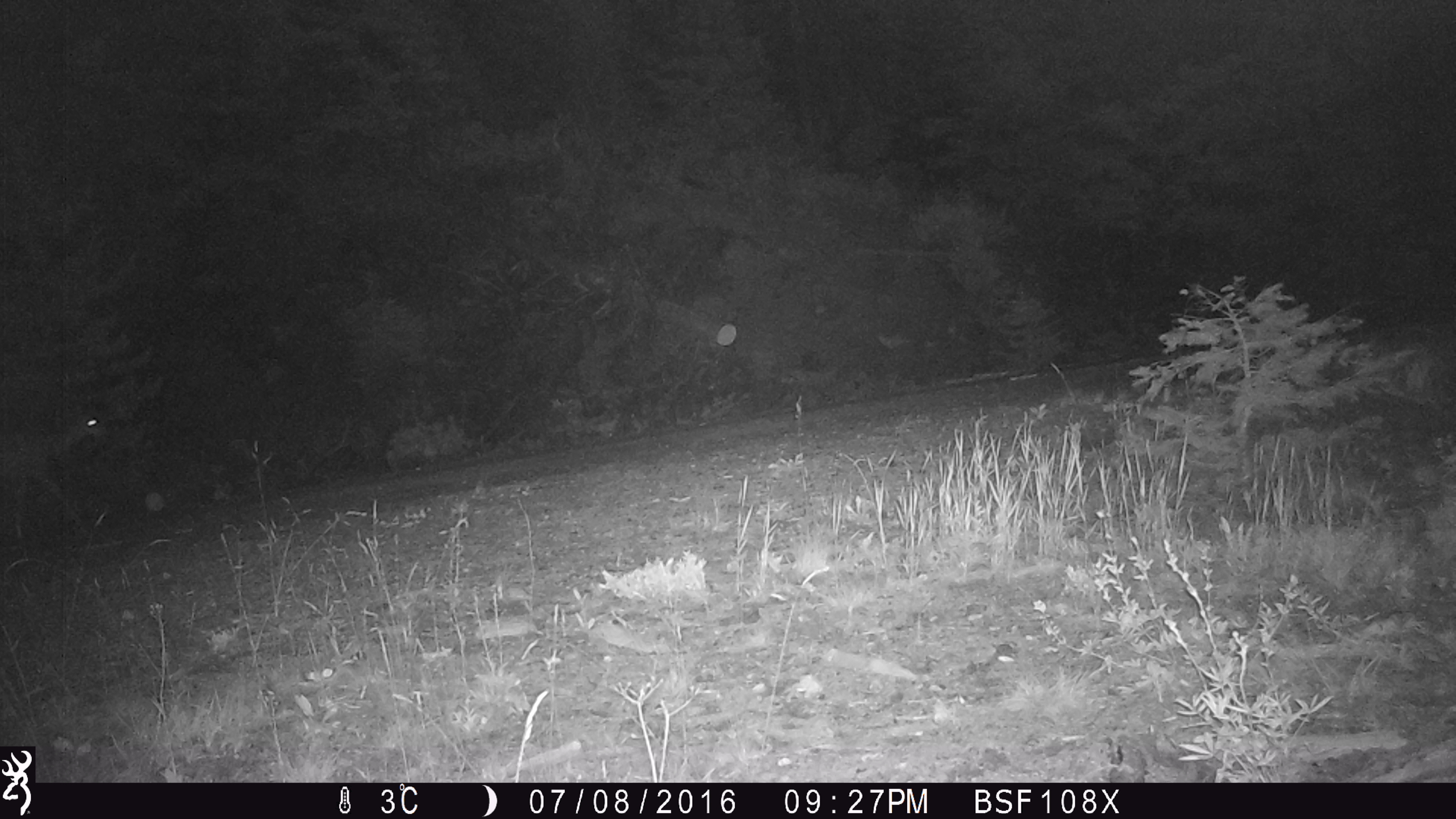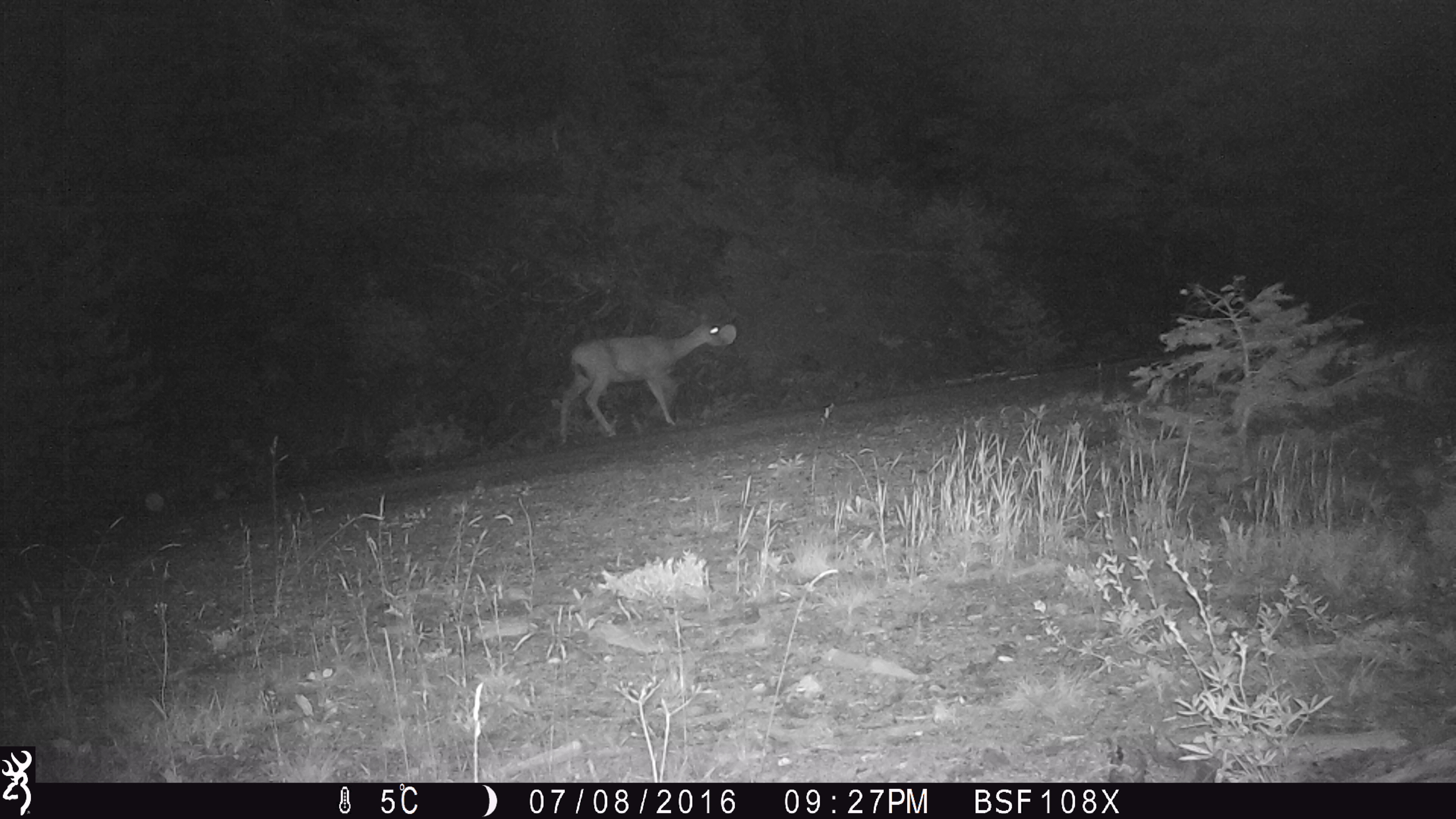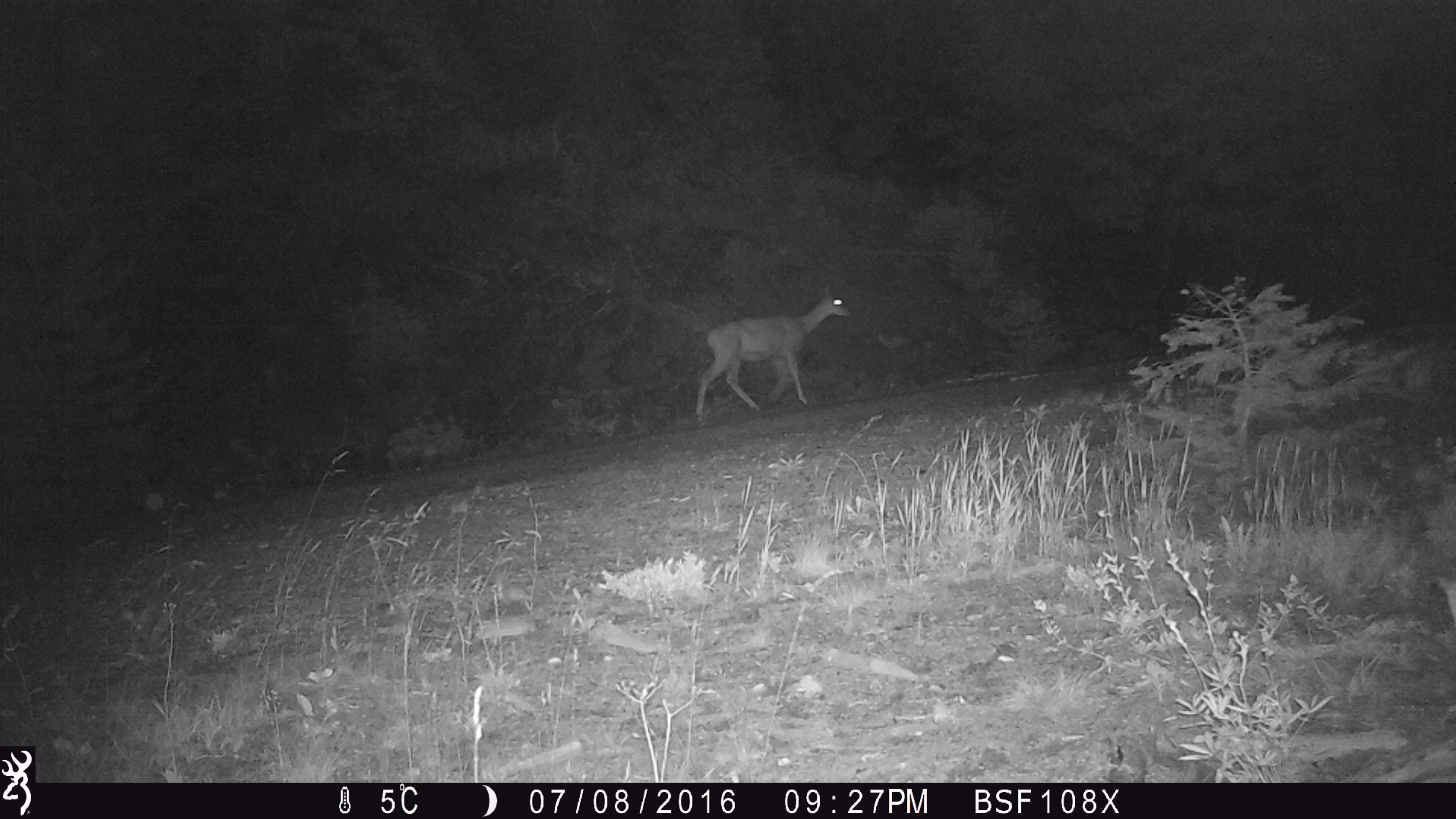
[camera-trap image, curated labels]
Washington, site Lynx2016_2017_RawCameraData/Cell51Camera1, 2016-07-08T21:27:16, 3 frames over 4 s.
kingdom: Animalia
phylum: Chordata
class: Mammalia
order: Artiodactyla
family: Cervidae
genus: Odocoileus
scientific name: Odocoileus hemionus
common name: mule deer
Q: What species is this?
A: Odocoileus hemionus (mule deer).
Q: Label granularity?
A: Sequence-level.